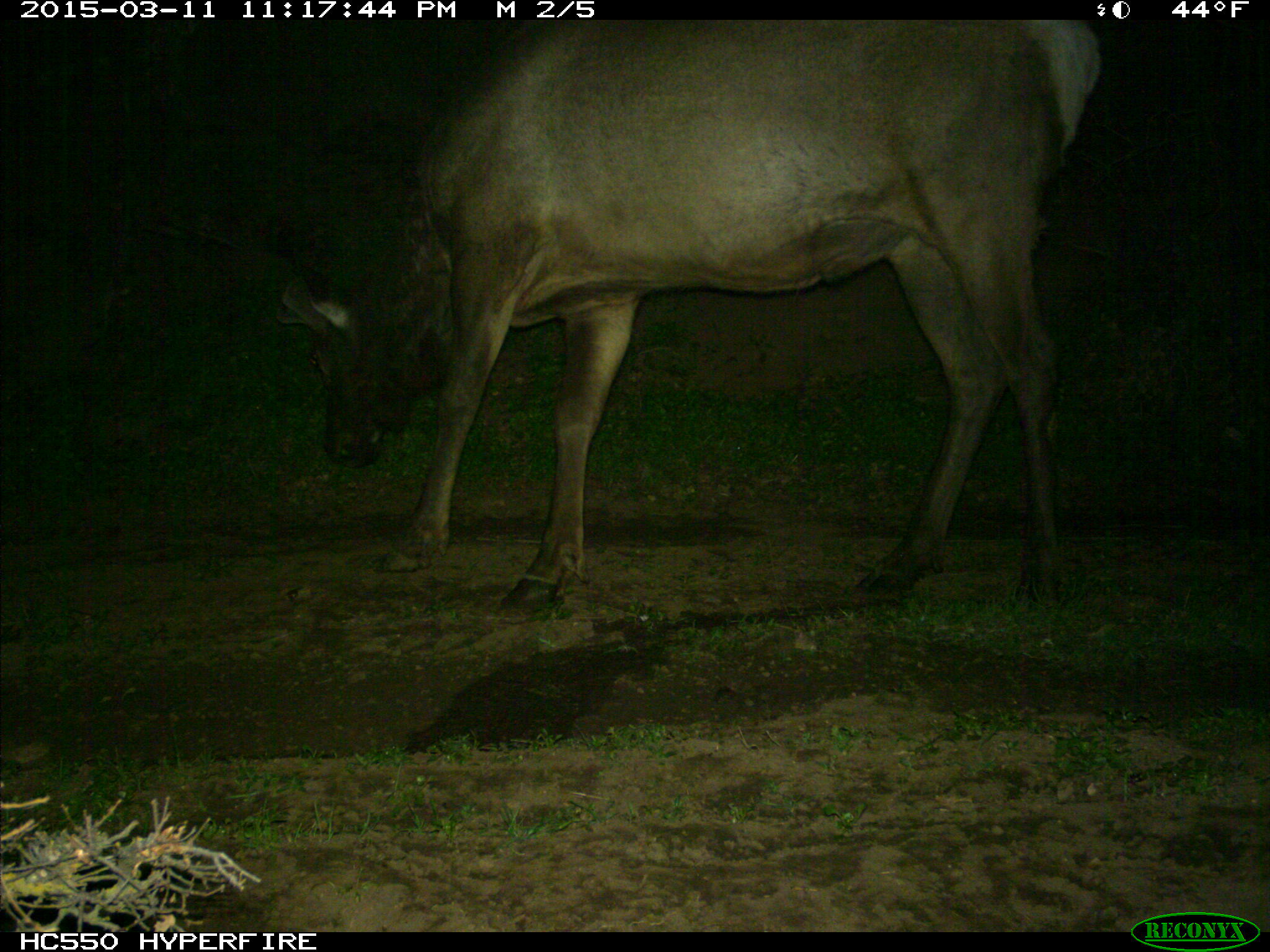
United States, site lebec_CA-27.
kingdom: Animalia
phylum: Chordata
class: Mammalia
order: Artiodactyla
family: Cervidae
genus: Cervus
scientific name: Cervus canadensis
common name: elk